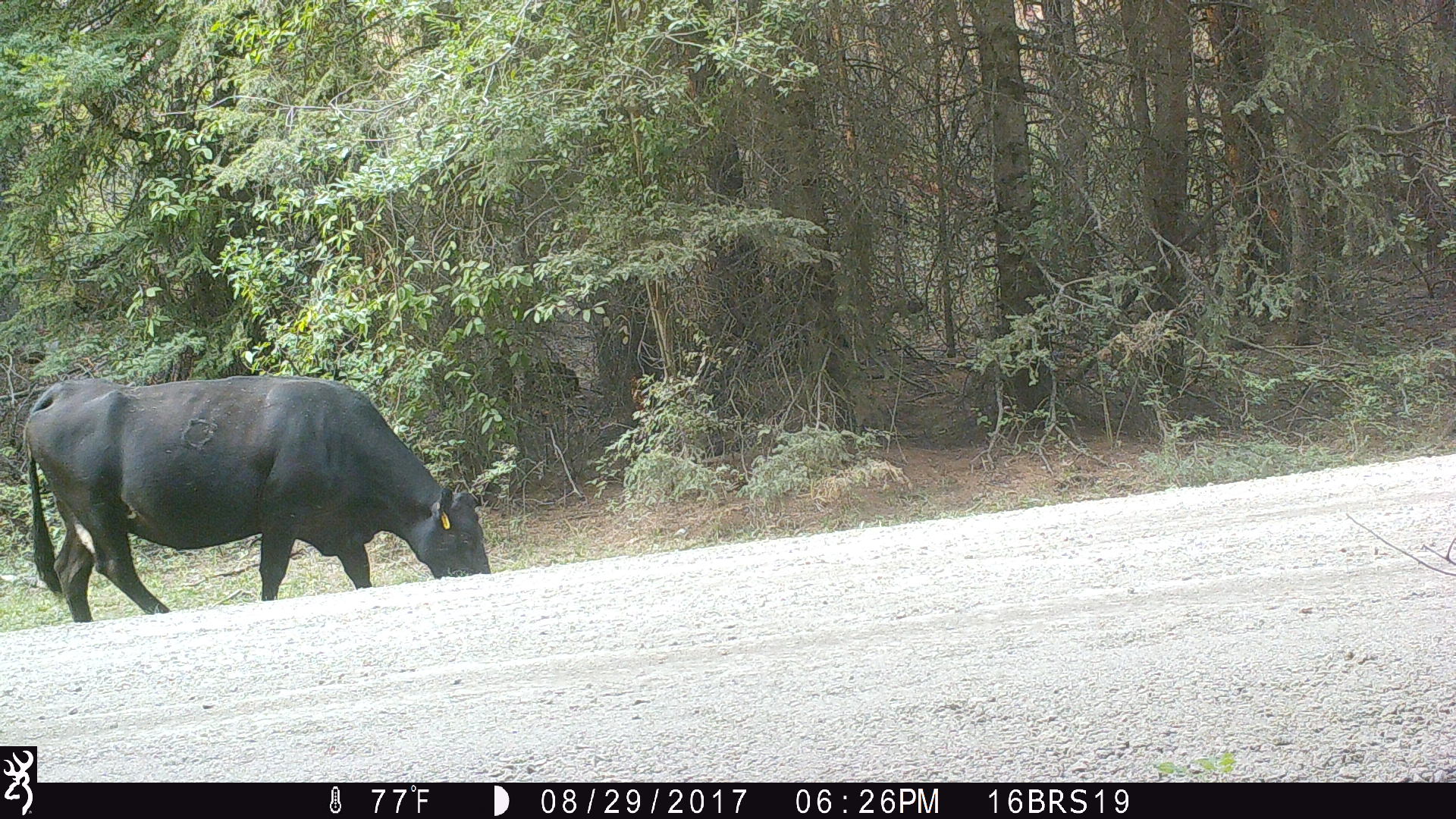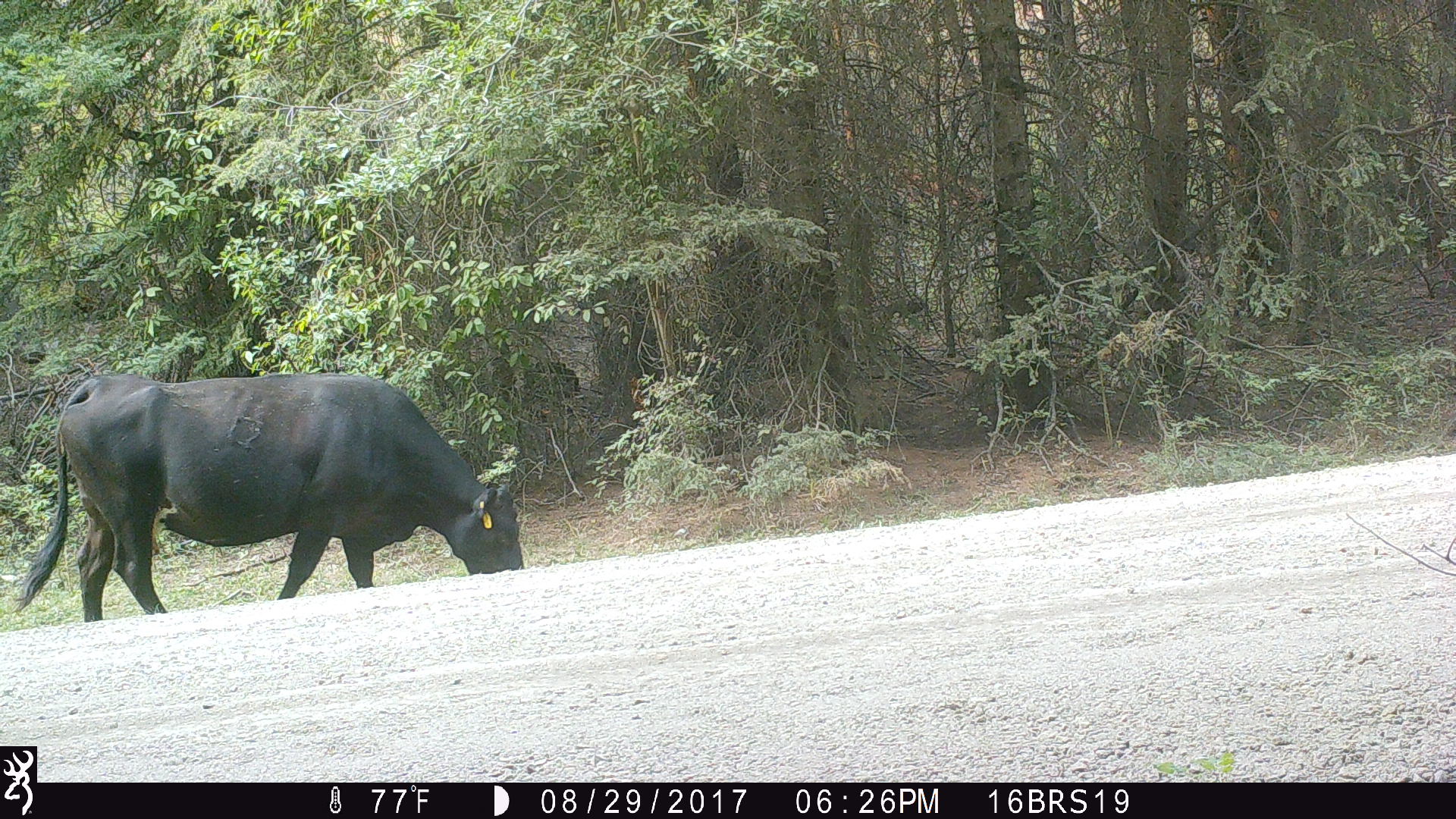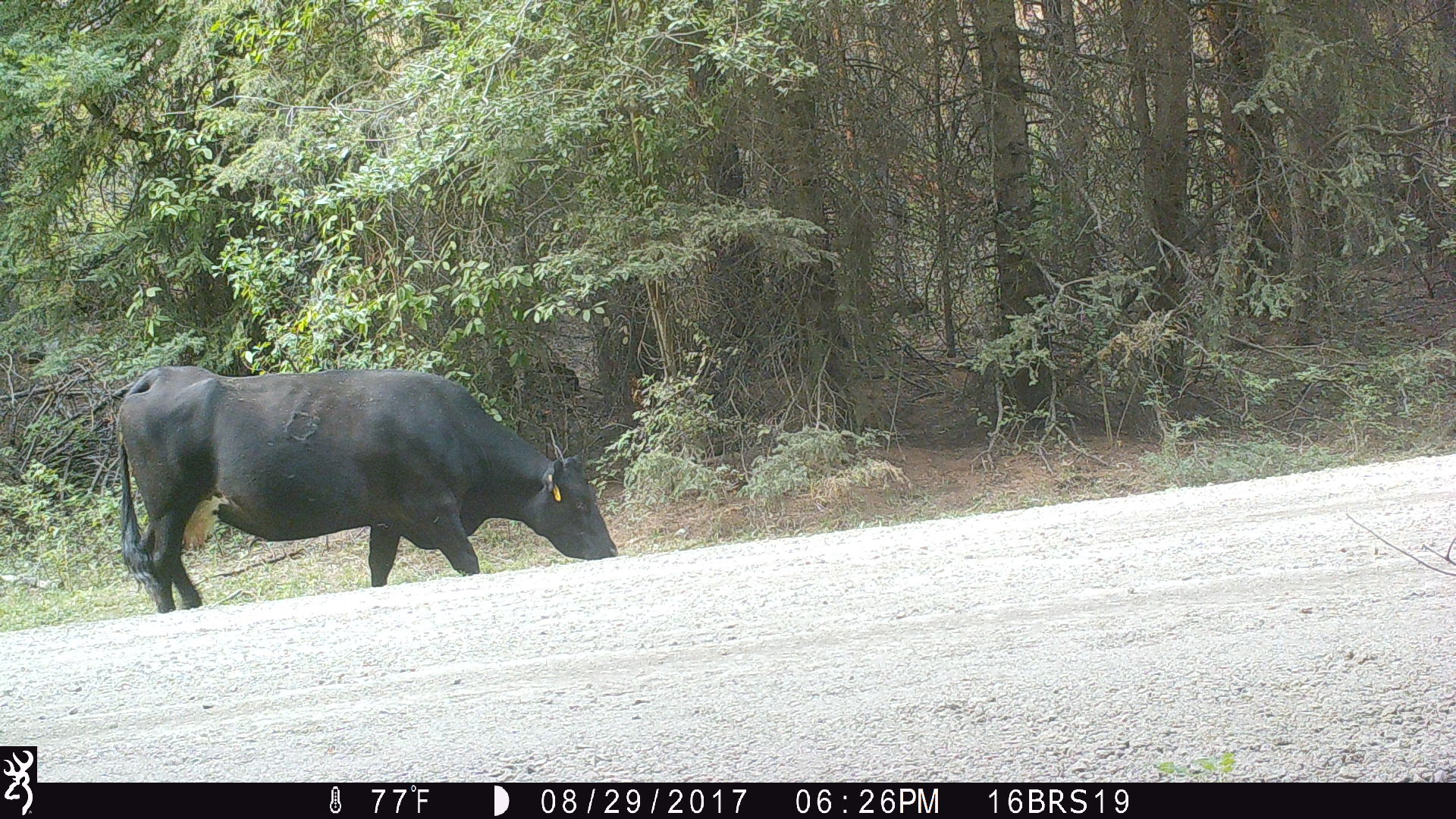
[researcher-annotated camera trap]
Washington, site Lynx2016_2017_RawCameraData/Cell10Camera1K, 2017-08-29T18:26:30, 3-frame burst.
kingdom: Animalia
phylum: Chordata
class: Mammalia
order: Artiodactyla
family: Bovidae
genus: Bos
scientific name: Bos taurus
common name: domestic cattle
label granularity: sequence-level